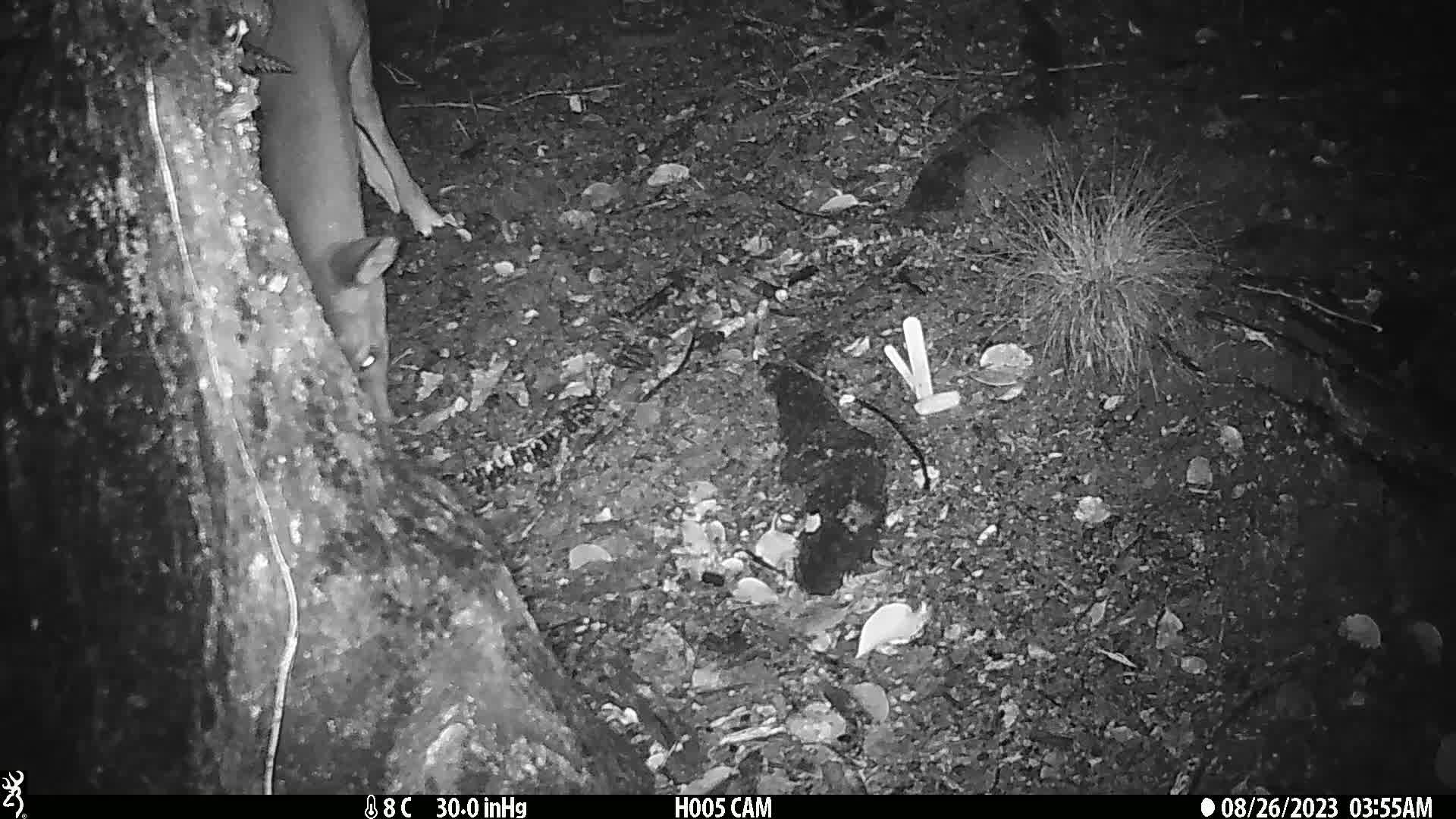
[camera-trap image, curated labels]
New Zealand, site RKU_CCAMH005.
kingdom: Animalia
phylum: Chordata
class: Mammalia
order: Artiodactyla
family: Cervidae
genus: Odocoileus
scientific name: Odocoileus virginianus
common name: white-tailed deer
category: white tailed deer